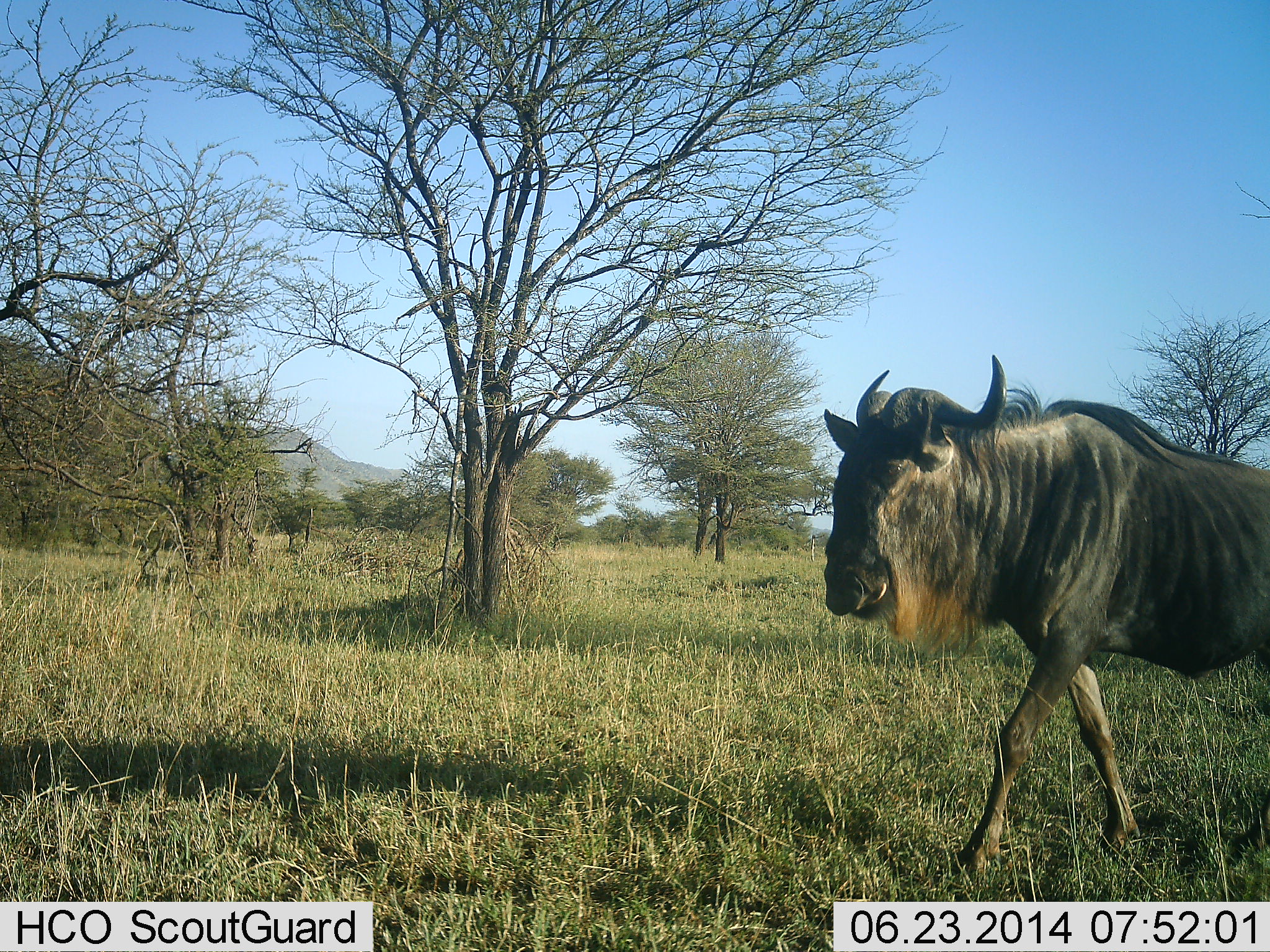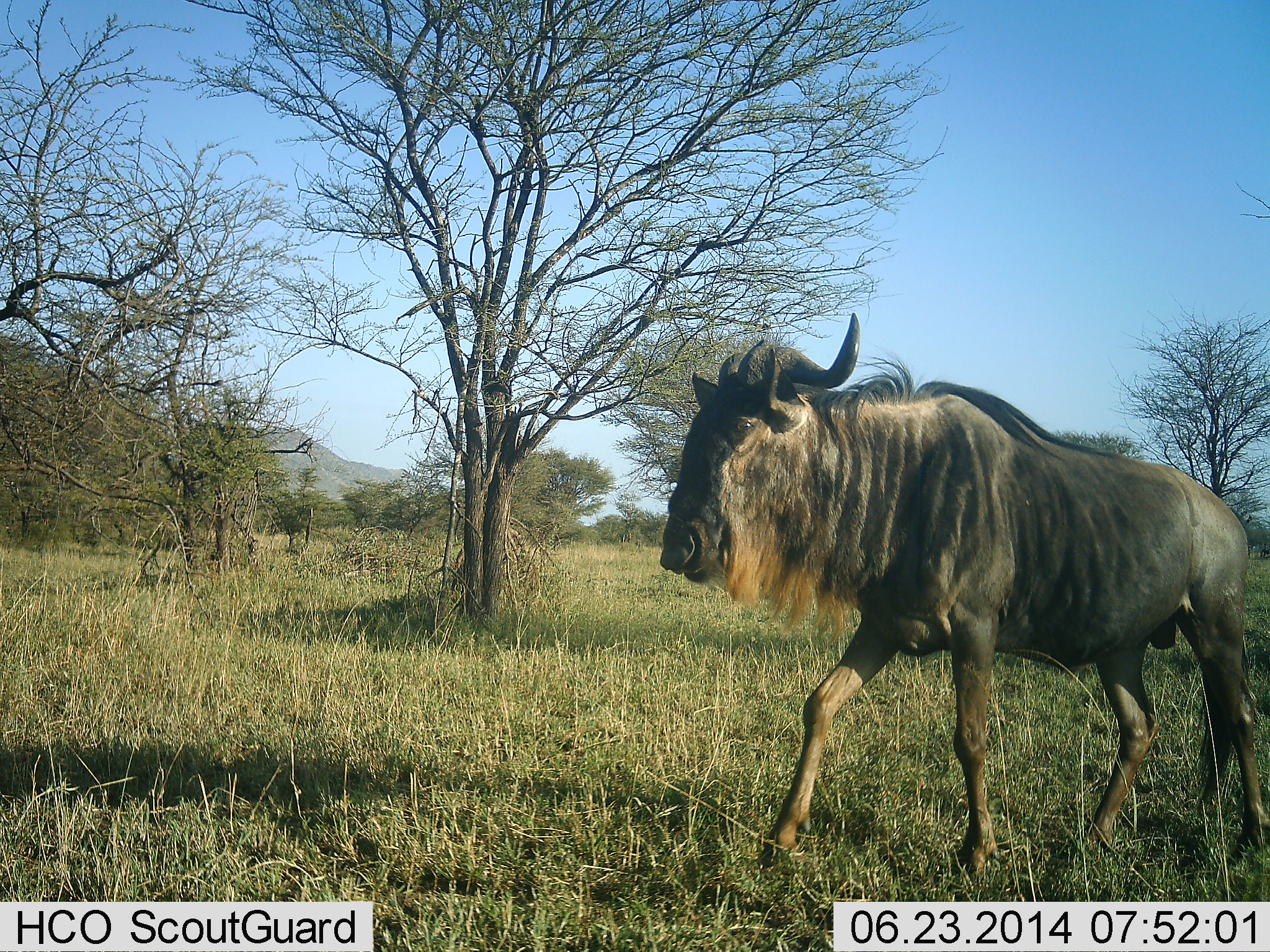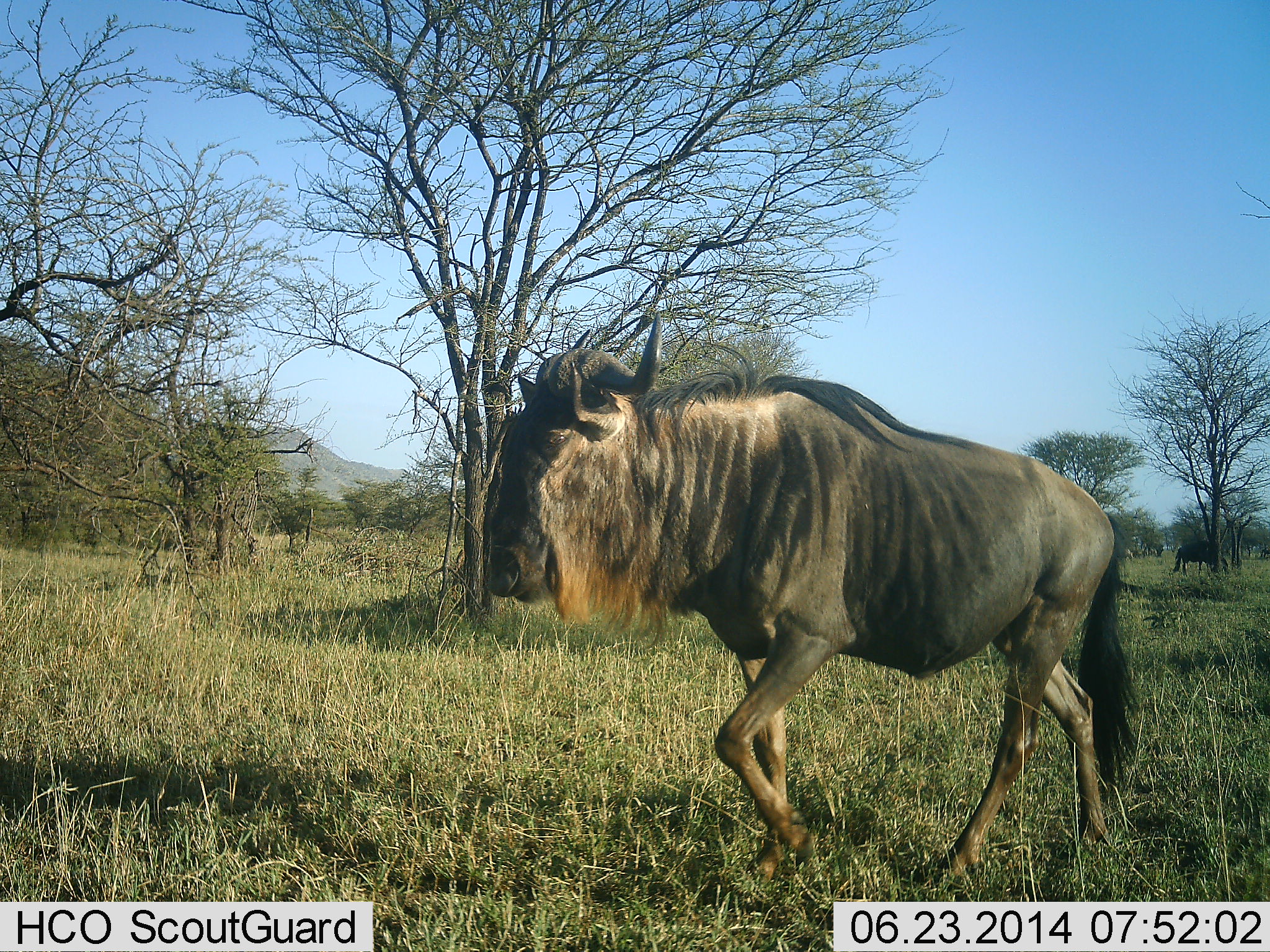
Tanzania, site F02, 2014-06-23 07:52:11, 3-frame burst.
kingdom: Animalia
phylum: Chordata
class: Mammalia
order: Artiodactyla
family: Bovidae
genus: Connochaetes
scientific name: Connochaetes taurinus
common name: blue wildebeest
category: wildebeest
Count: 1.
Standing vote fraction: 10%.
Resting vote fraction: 0%.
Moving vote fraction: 100%.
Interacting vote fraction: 0%.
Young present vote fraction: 0%.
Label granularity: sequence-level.